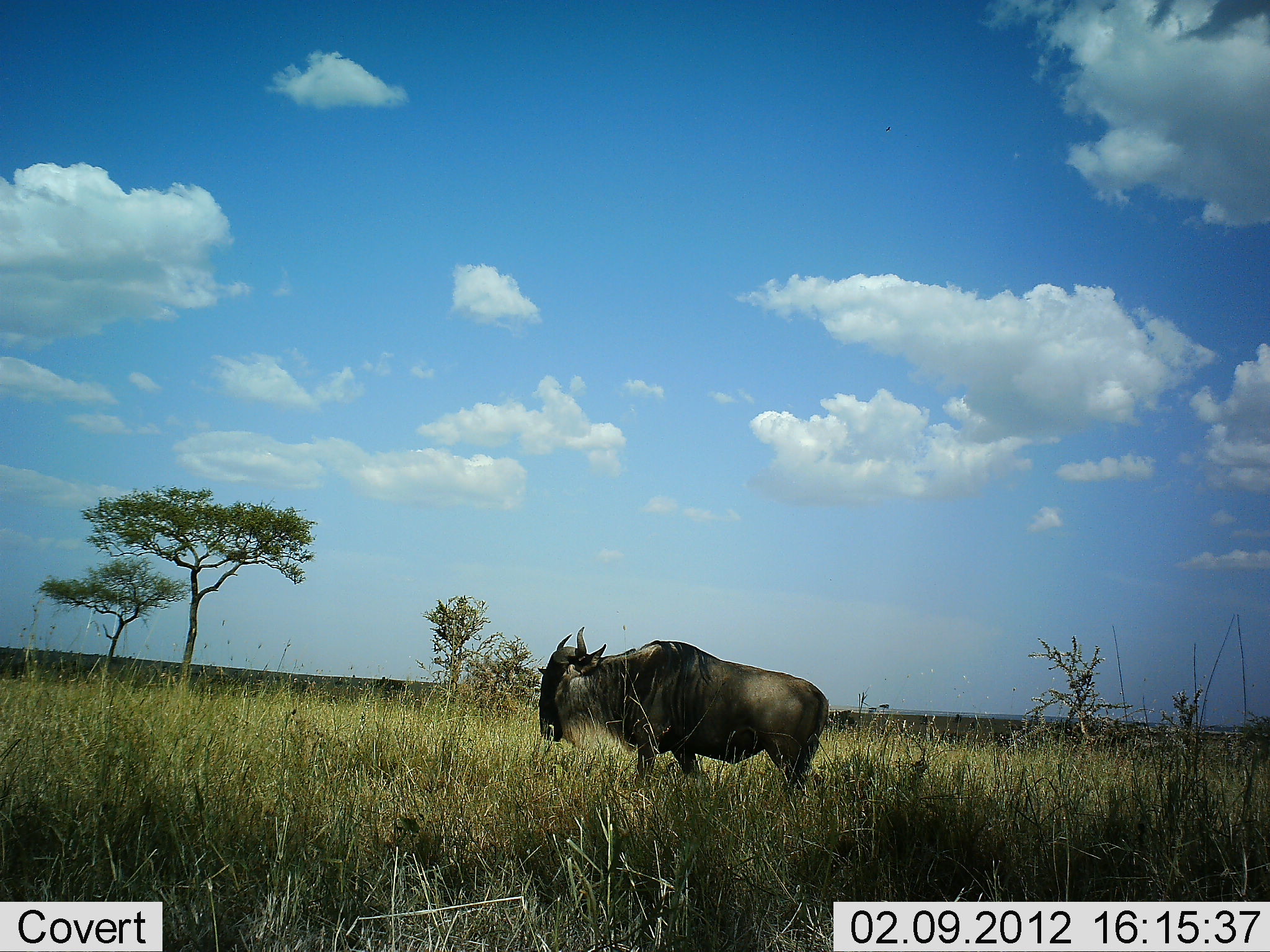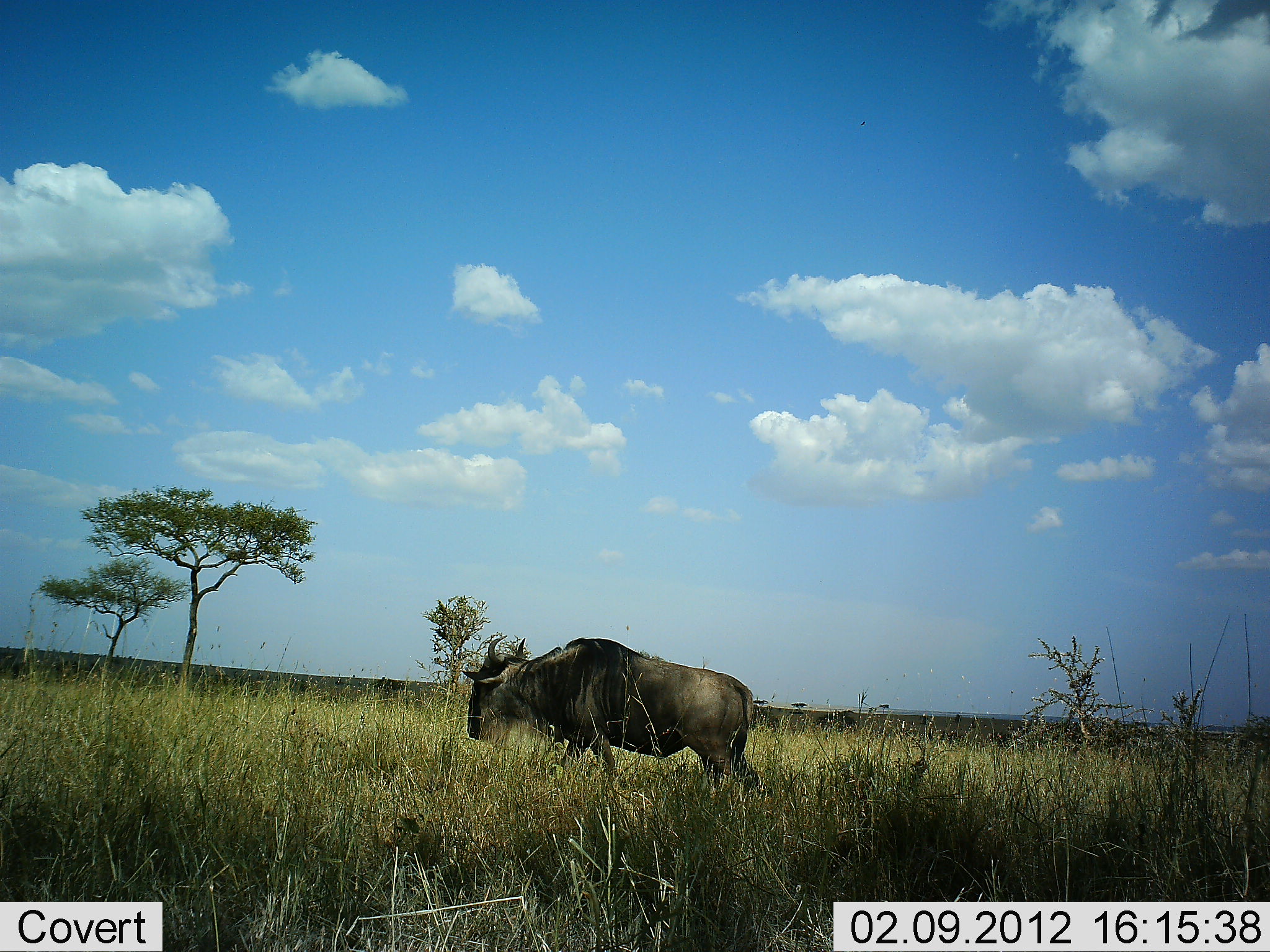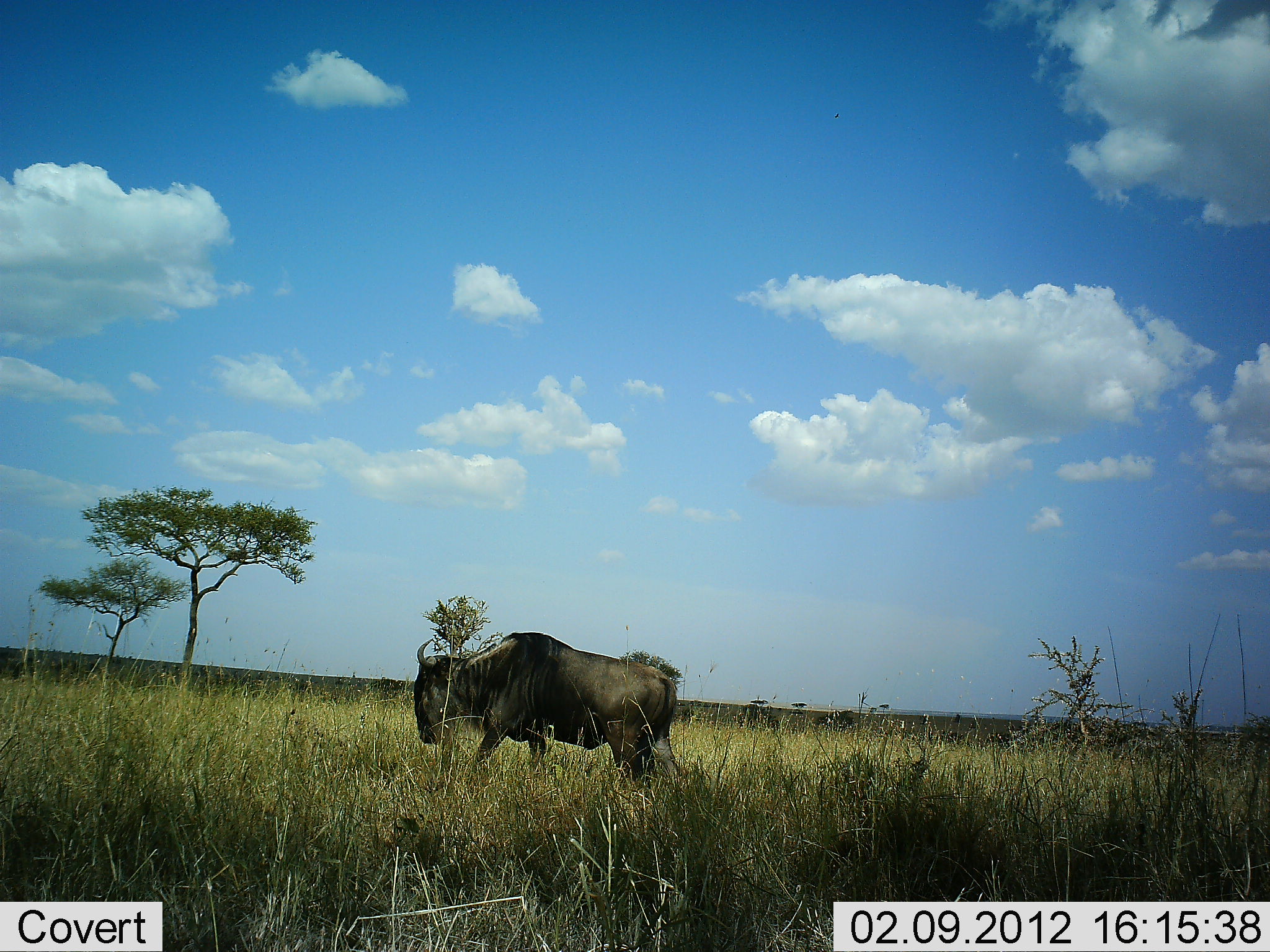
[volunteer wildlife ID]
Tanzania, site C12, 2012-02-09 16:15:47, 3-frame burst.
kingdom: Animalia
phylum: Chordata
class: Mammalia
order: Artiodactyla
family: Bovidae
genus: Connochaetes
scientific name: Connochaetes taurinus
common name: blue wildebeest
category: wildebeest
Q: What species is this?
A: Wildebeest (blue wildebeest) (Connochaetes taurinus).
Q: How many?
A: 1.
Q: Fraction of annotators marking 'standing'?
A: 6%.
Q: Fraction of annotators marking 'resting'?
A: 0%.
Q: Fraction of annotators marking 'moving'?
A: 100%.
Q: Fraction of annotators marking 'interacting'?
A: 0%.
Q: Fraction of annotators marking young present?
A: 0%.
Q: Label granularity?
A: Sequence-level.